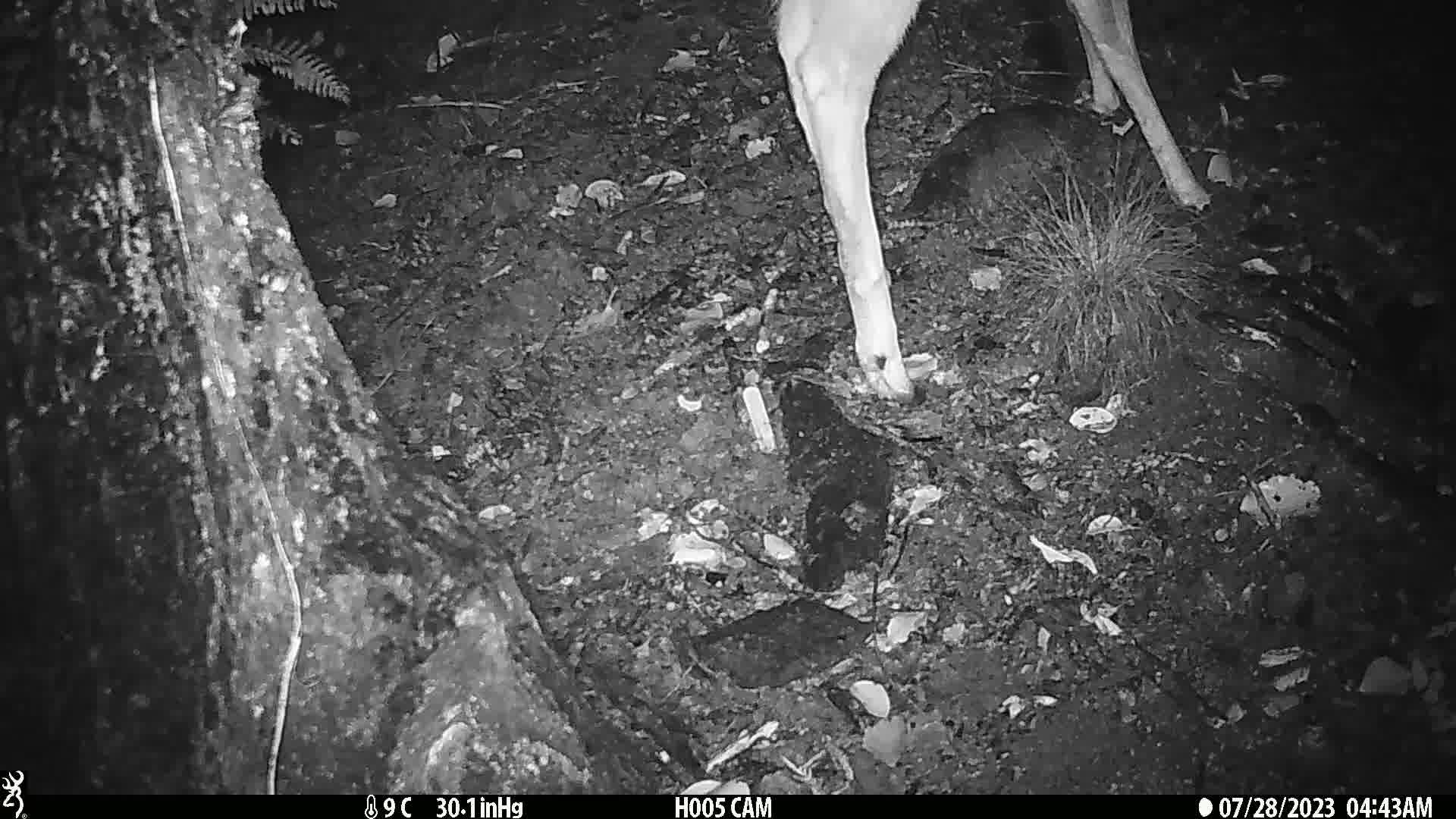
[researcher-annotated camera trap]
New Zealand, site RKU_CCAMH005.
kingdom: Animalia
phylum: Chordata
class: Mammalia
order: Artiodactyla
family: Cervidae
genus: Odocoileus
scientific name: Odocoileus virginianus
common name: white-tailed deer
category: white tailed deer